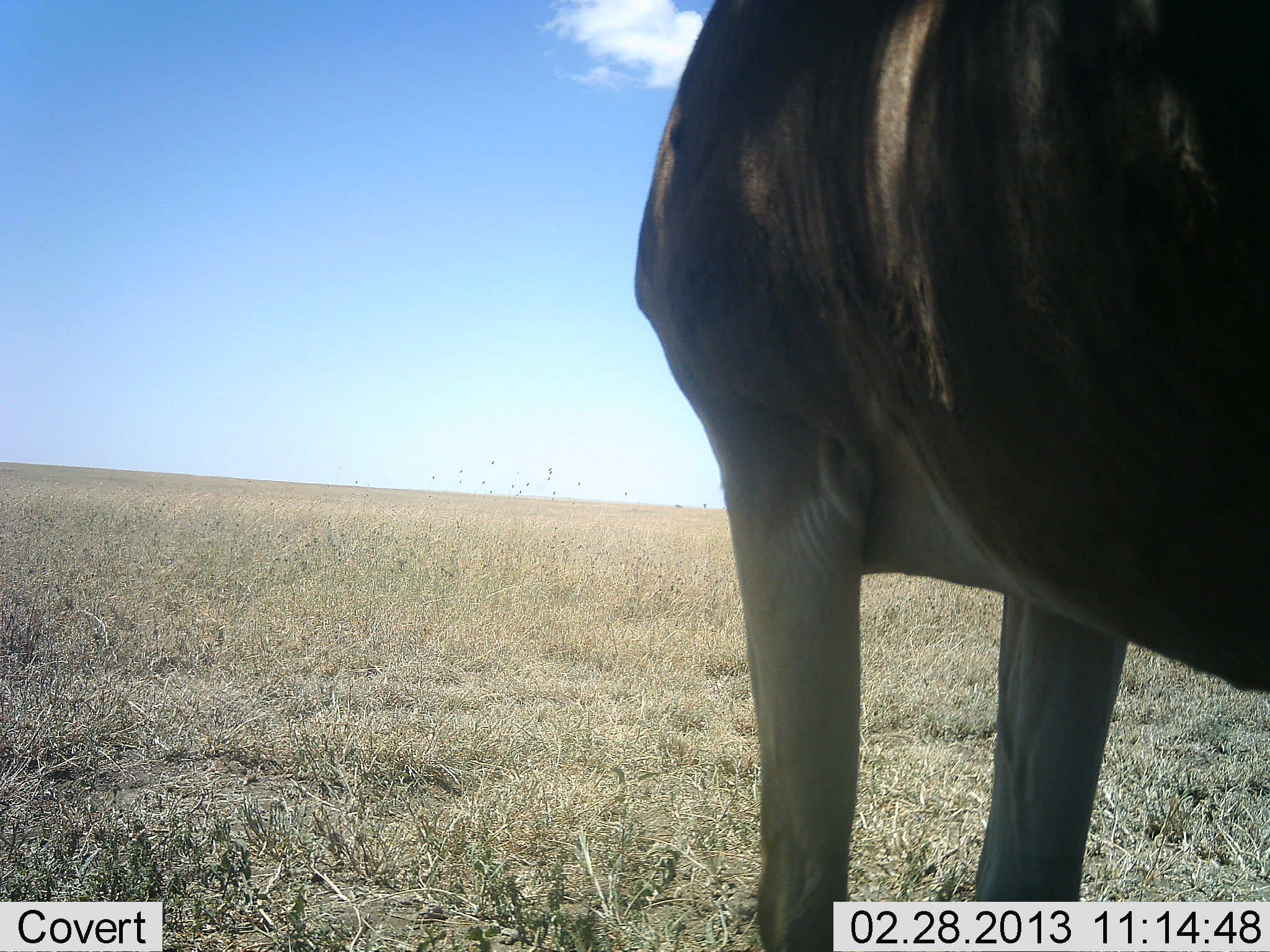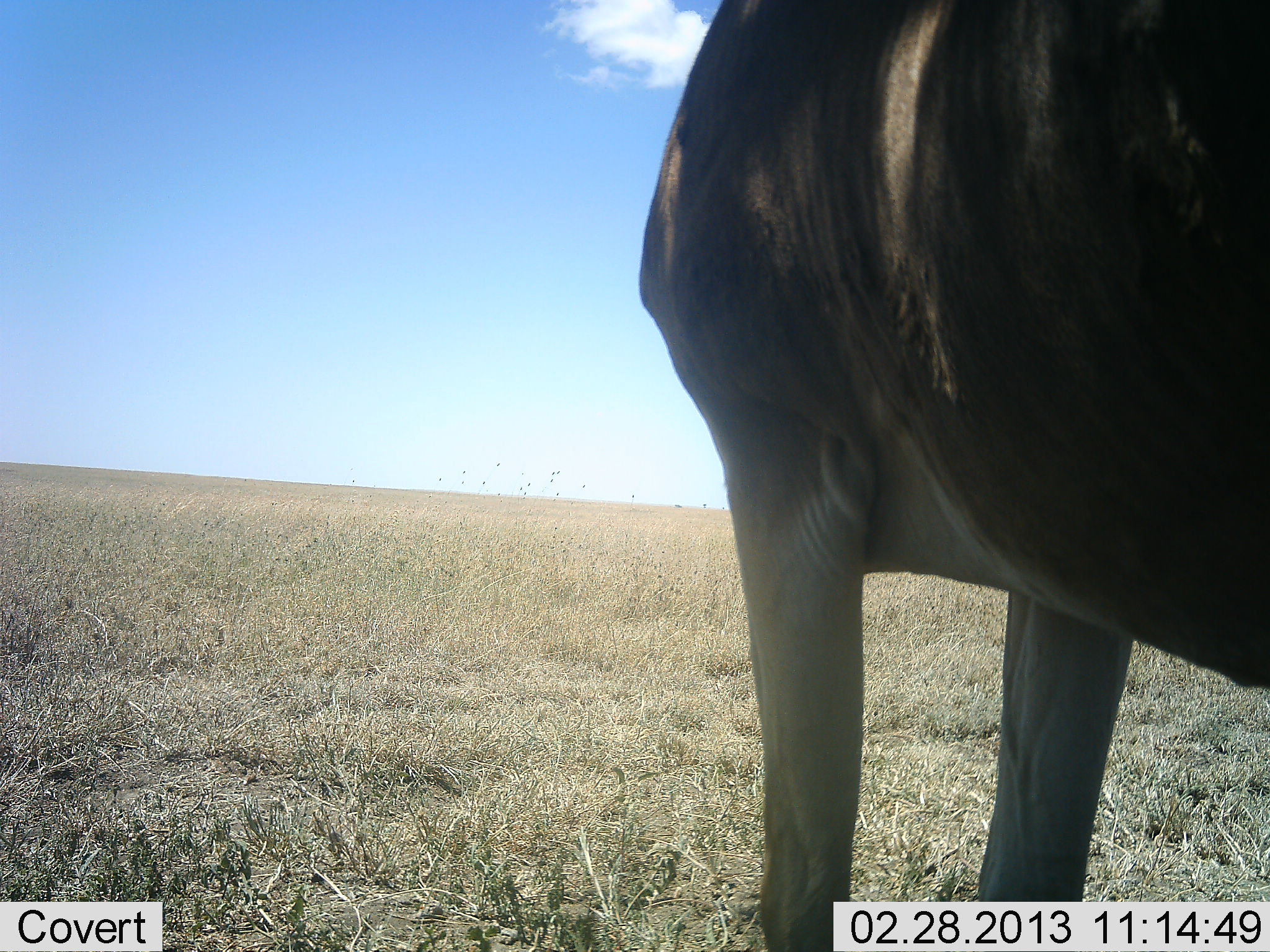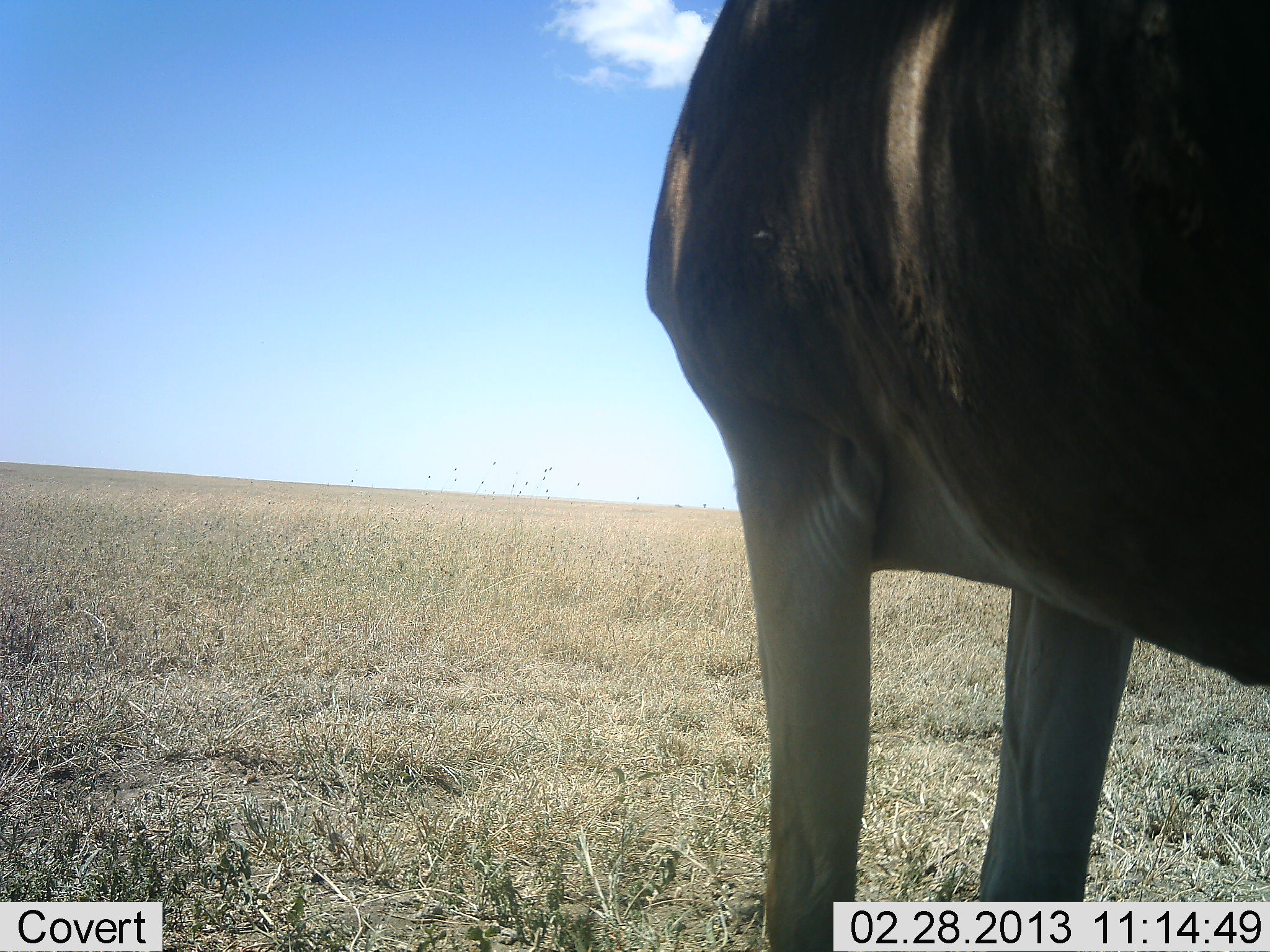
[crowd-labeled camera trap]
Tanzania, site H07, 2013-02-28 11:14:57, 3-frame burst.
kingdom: Animalia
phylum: Chordata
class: Mammalia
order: Artiodactyla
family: Bovidae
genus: Alcelaphus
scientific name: Alcelaphus buselaphus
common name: hartebeest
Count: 1.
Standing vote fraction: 100%.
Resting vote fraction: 0%.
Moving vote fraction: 0%.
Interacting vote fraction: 0%.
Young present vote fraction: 0%.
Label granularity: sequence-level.